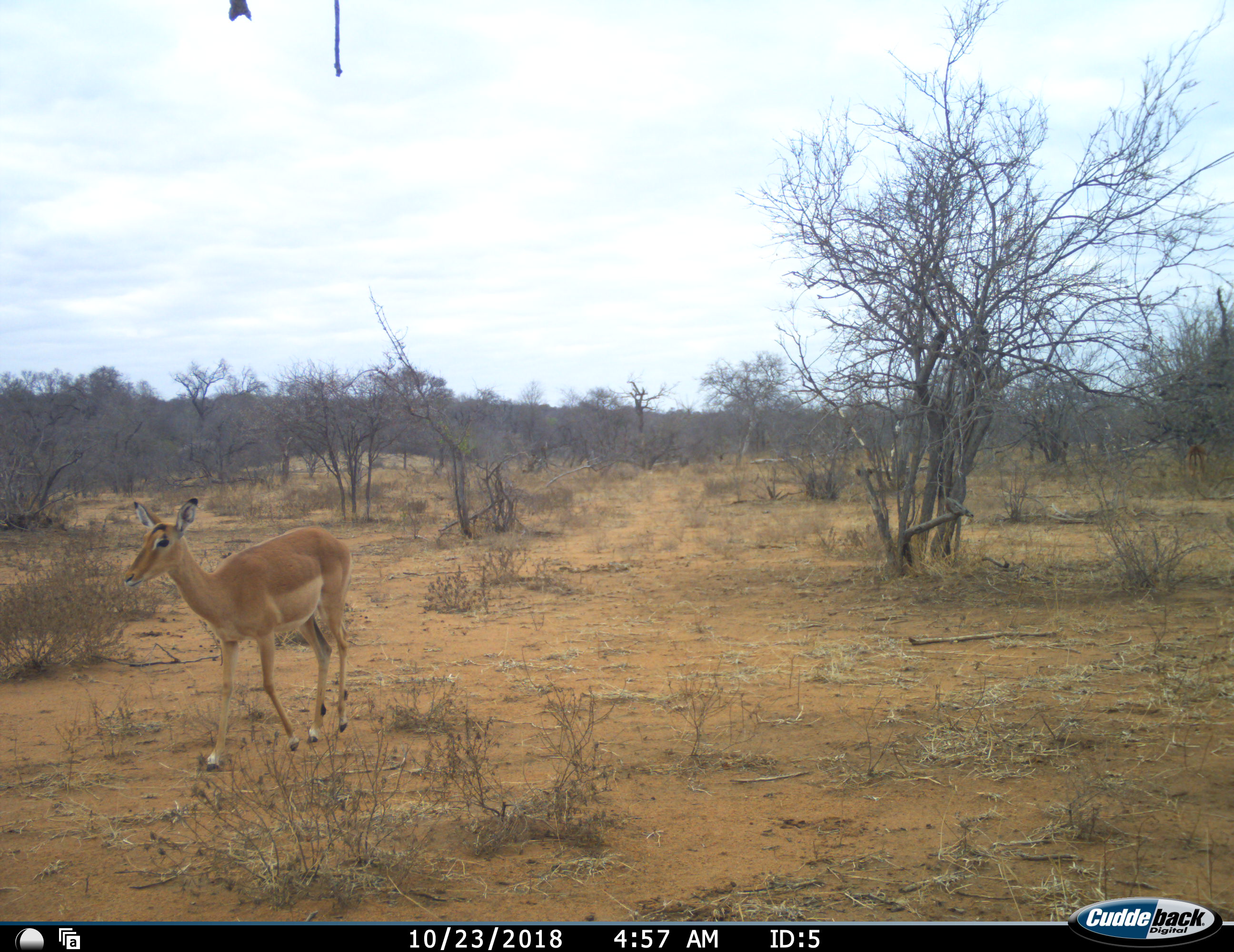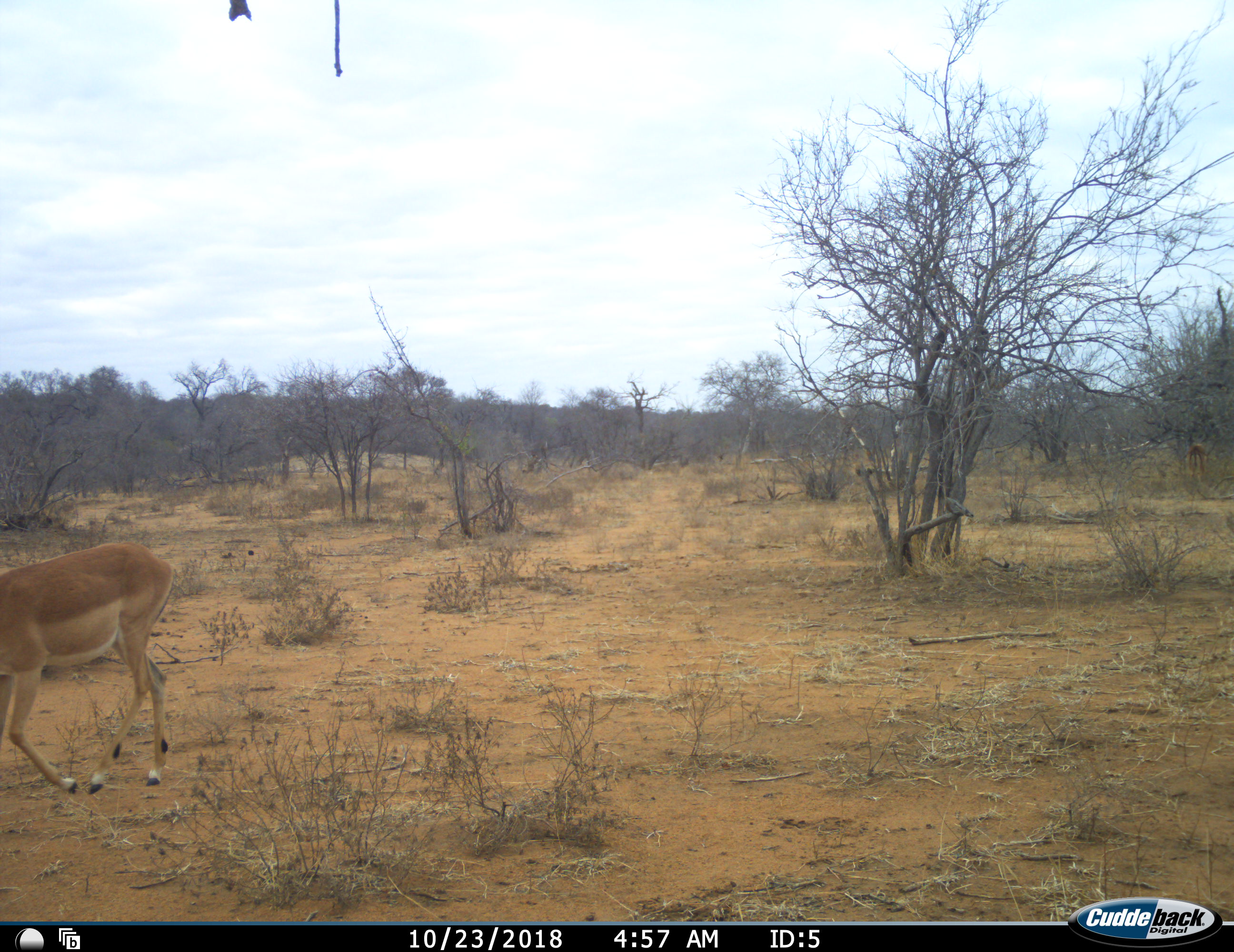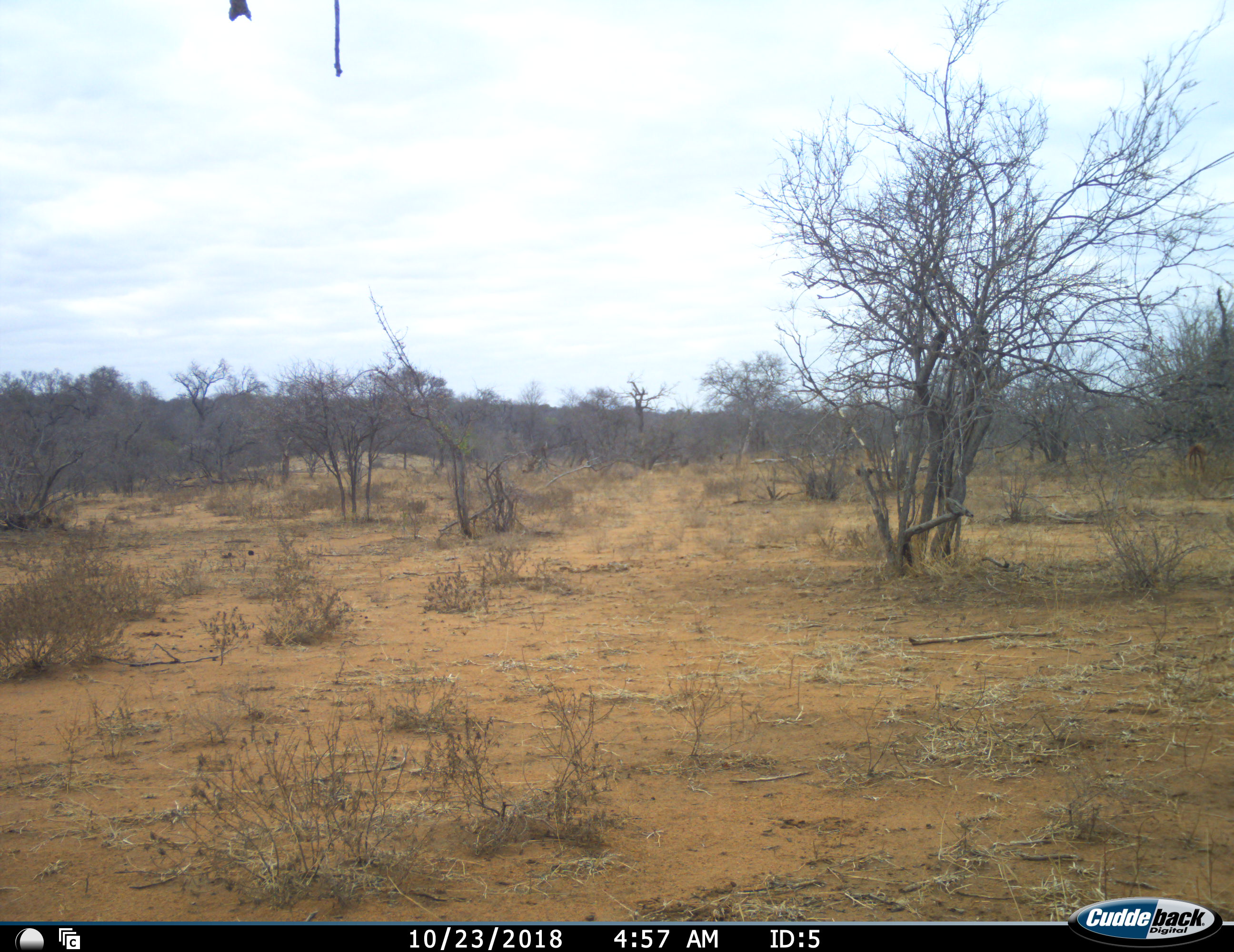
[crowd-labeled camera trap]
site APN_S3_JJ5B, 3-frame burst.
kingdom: Animalia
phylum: Chordata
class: Mammalia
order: Artiodactyla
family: Bovidae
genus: Aepyceros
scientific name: Aepyceros melampus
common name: impala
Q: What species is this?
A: Impala (Aepyceros melampus).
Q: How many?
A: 1.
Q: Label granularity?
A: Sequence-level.